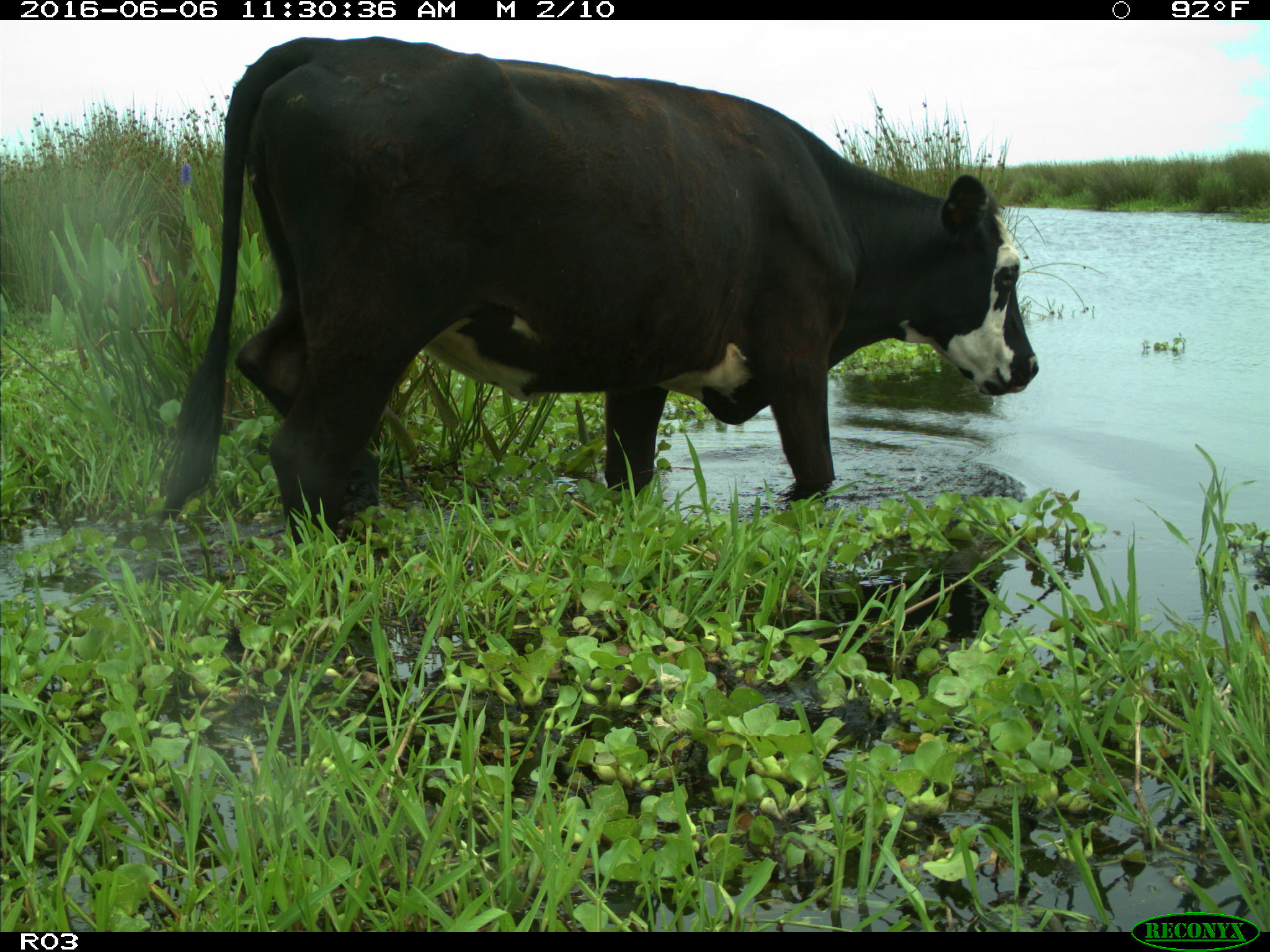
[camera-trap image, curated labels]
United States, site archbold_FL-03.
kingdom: Animalia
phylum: Chordata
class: Mammalia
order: Artiodactyla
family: Bovidae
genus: Bos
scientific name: Bos taurus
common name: domestic cow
Bos taurus (domestic cow).